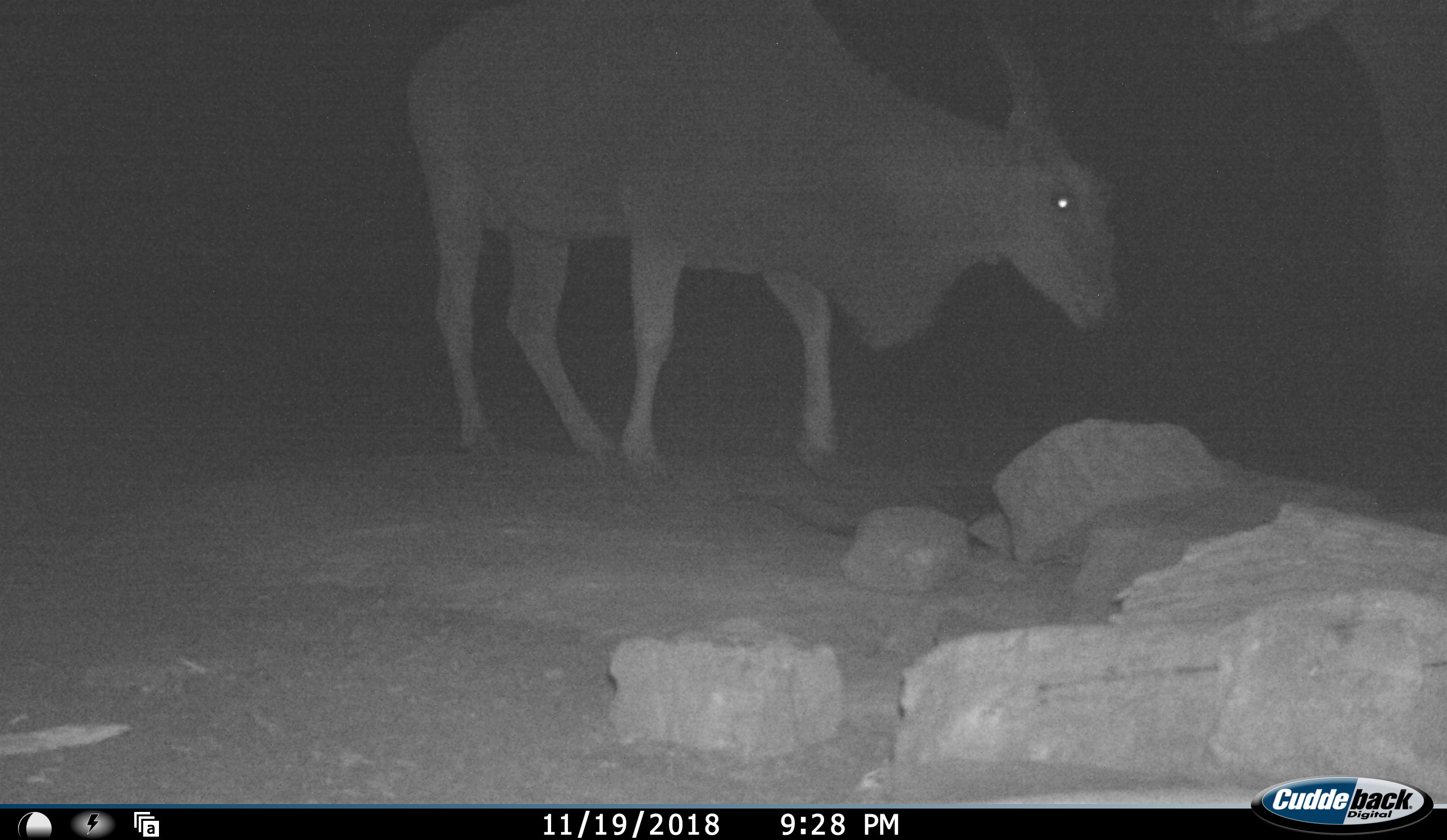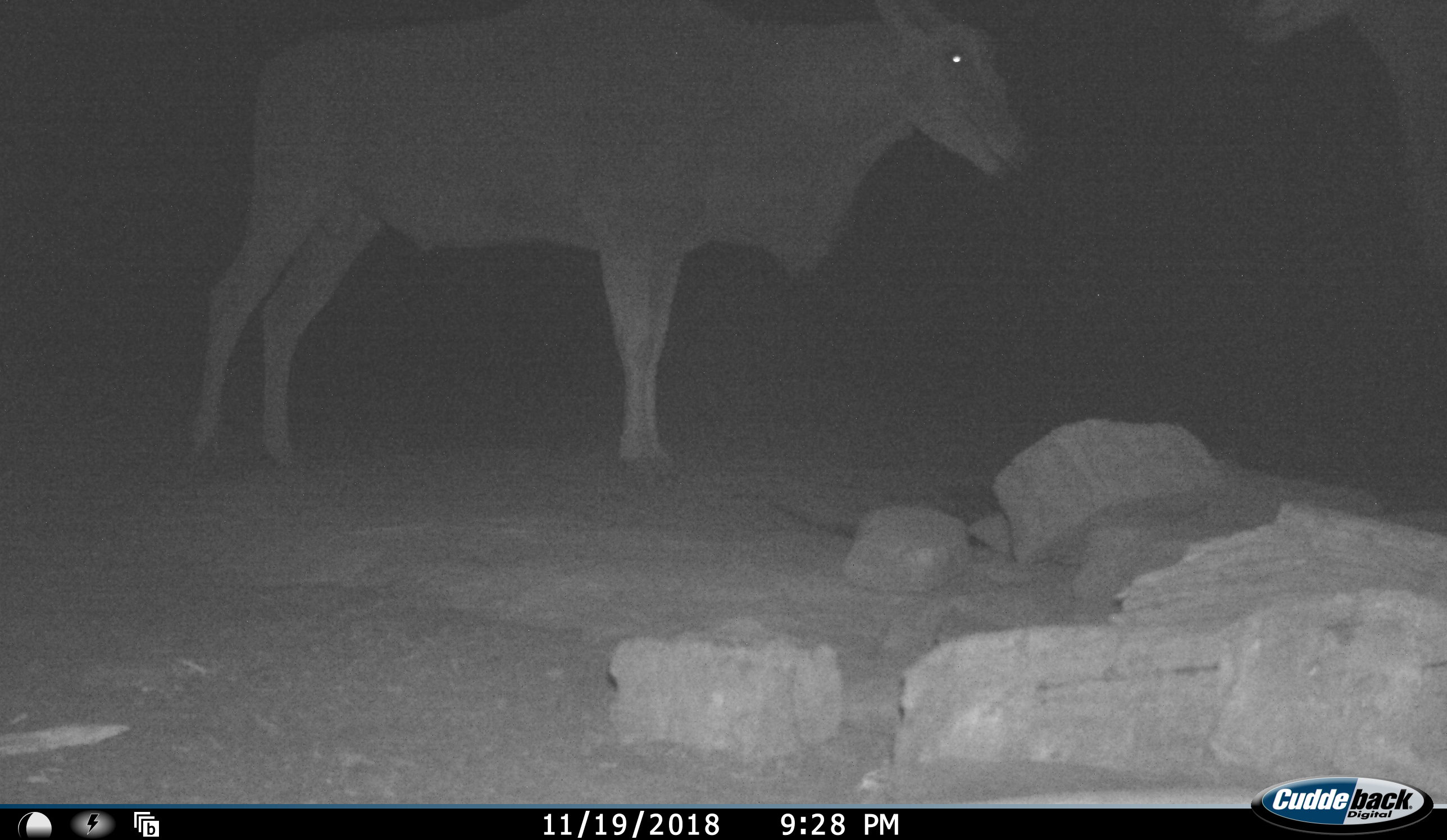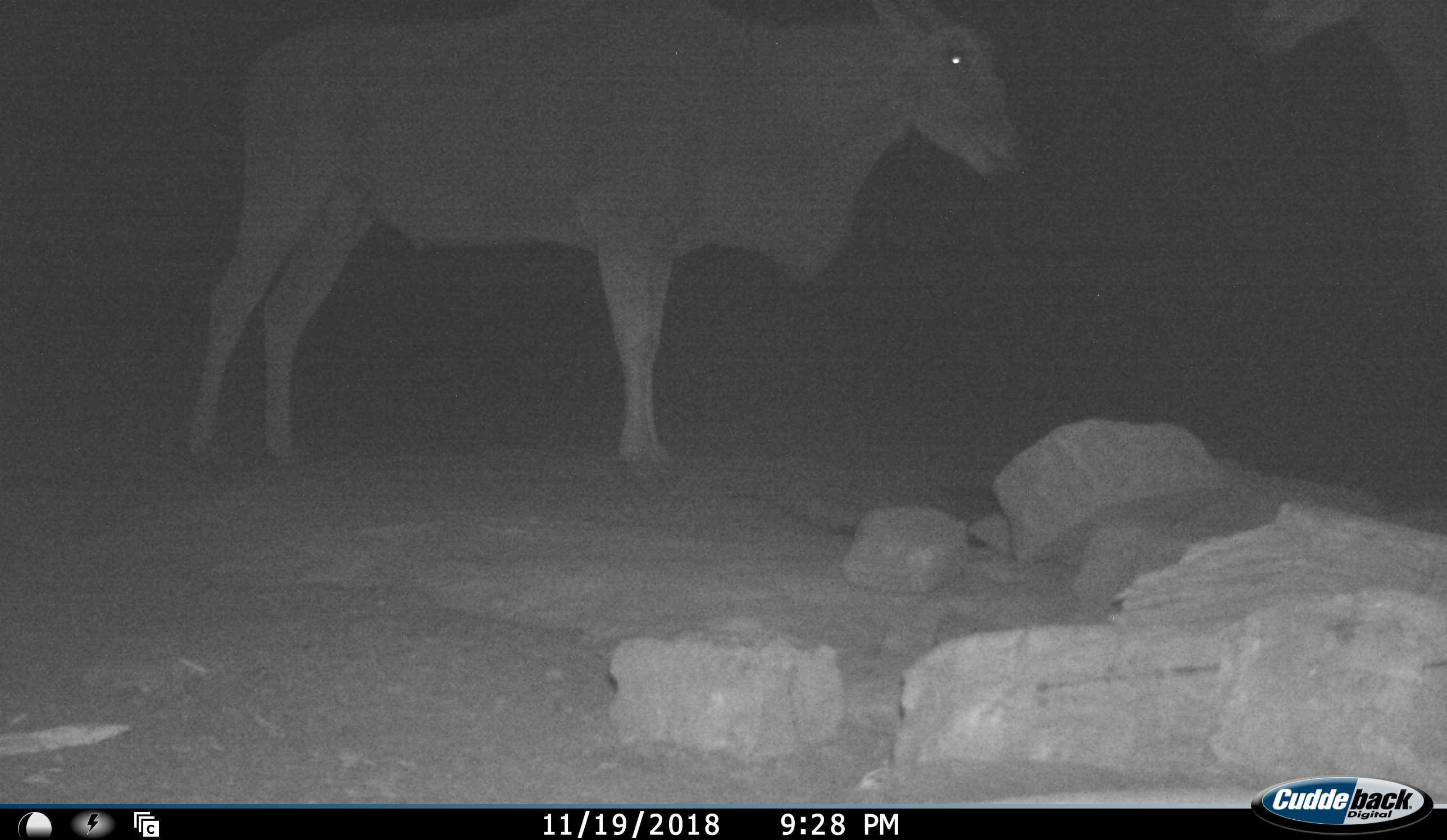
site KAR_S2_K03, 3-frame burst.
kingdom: Animalia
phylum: Chordata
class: Mammalia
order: Artiodactyla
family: Bovidae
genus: Tragelaphus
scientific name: Tragelaphus oryx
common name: eland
Eland (Tragelaphus oryx), count 2. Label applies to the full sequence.